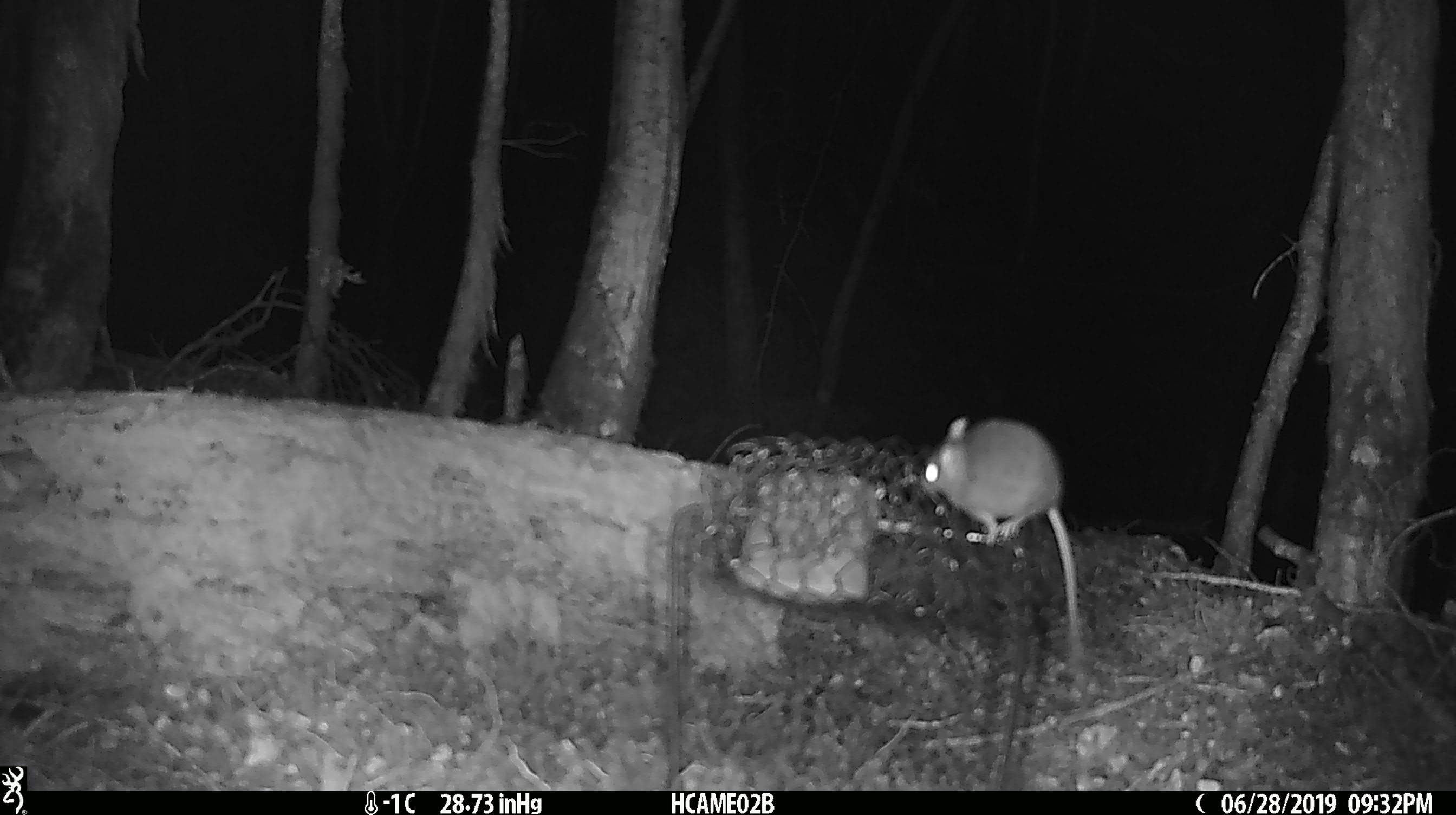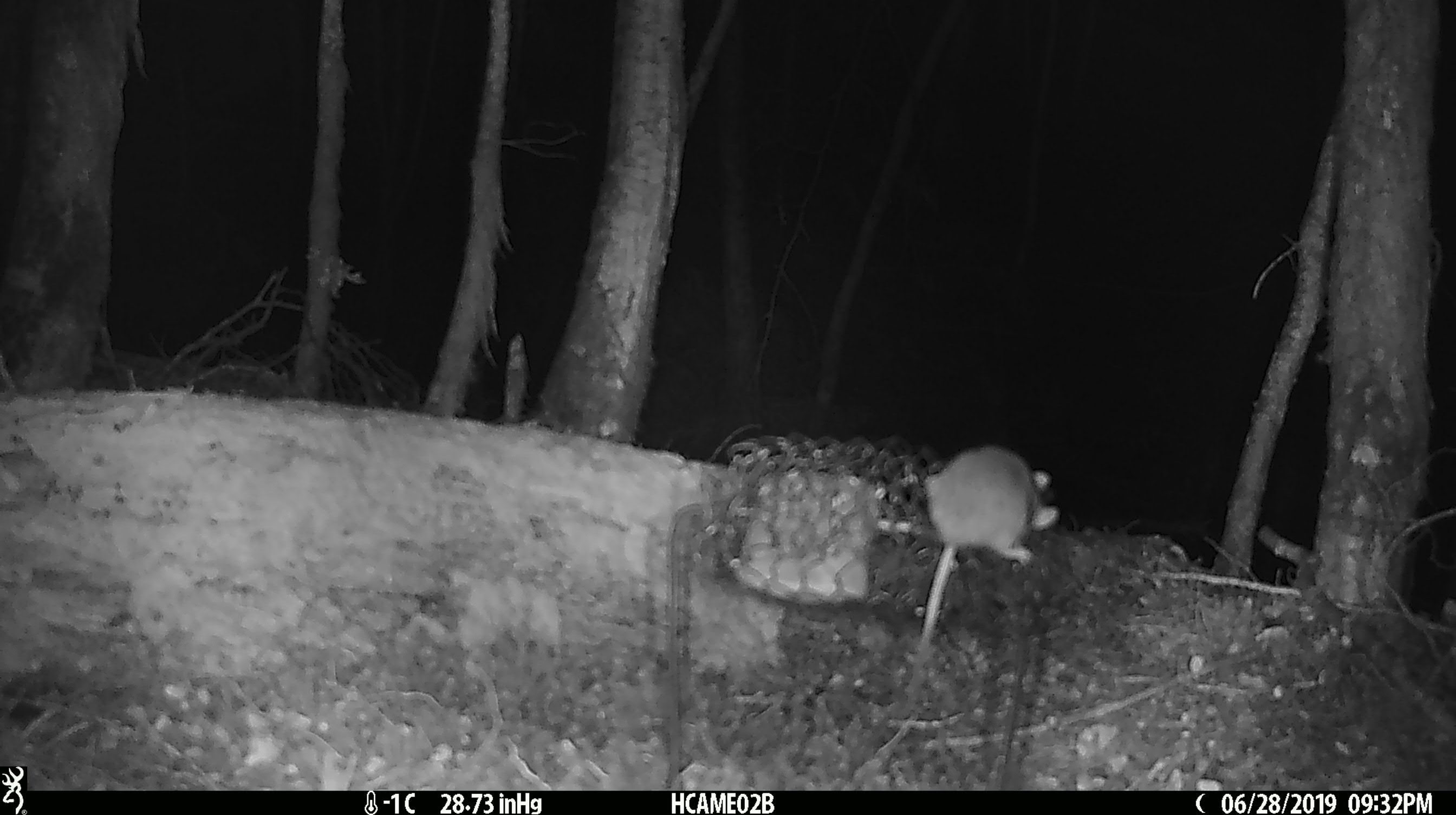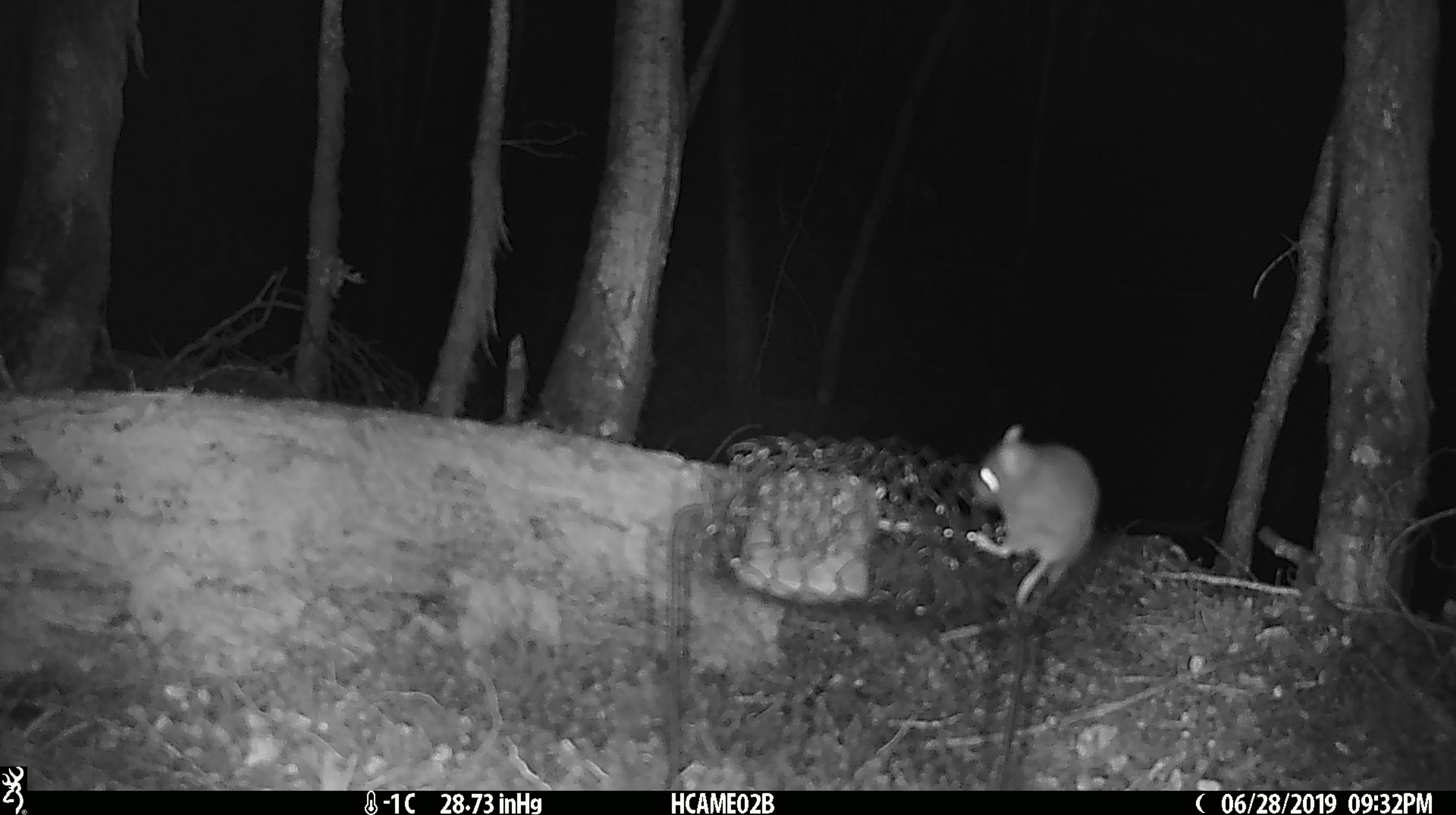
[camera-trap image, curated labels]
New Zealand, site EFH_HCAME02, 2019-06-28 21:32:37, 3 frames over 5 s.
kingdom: Animalia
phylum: Chordata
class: Mammalia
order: Rodentia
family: Muridae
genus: Mus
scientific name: Mus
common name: mouse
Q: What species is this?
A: Mouse (Mus).